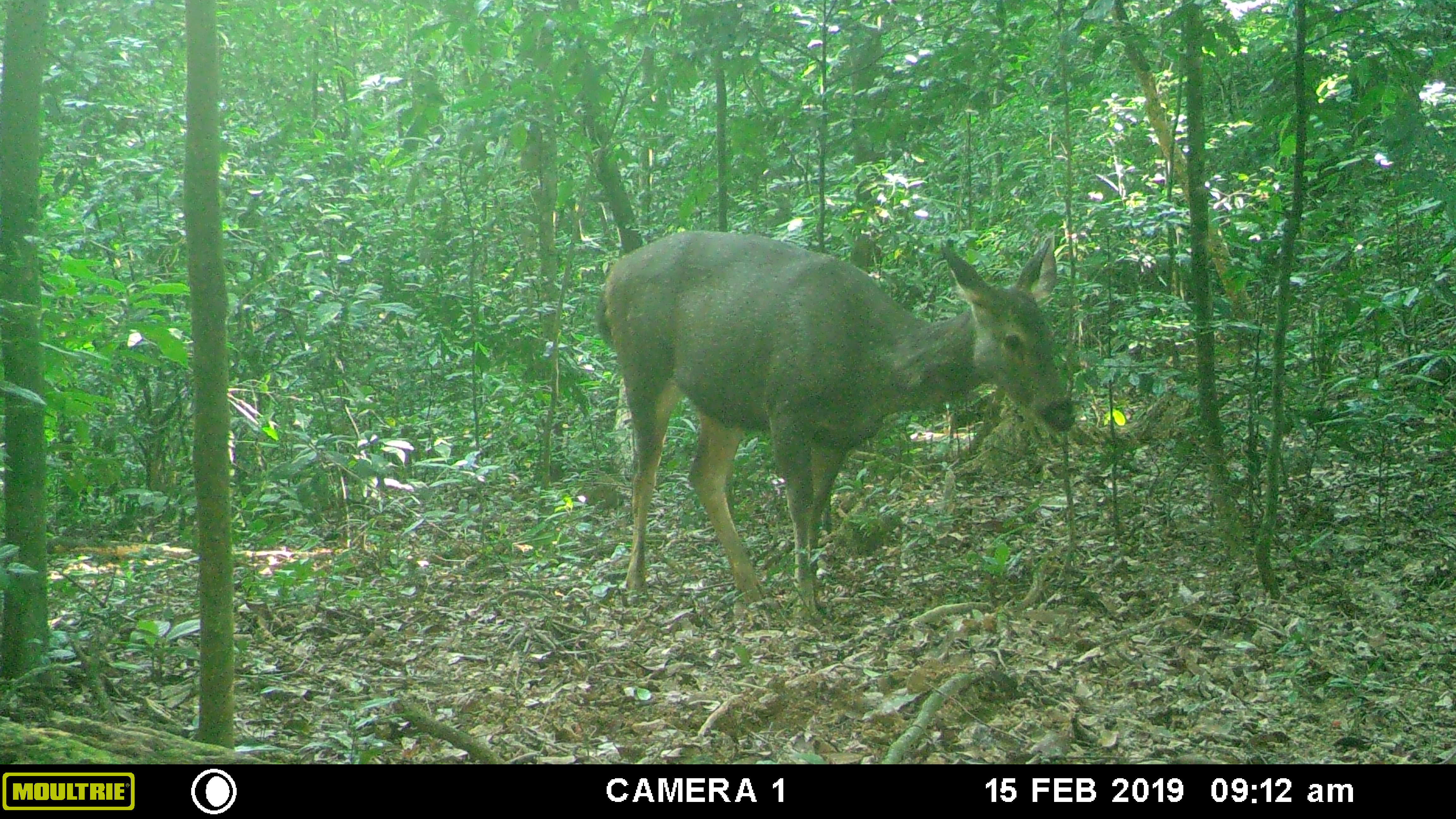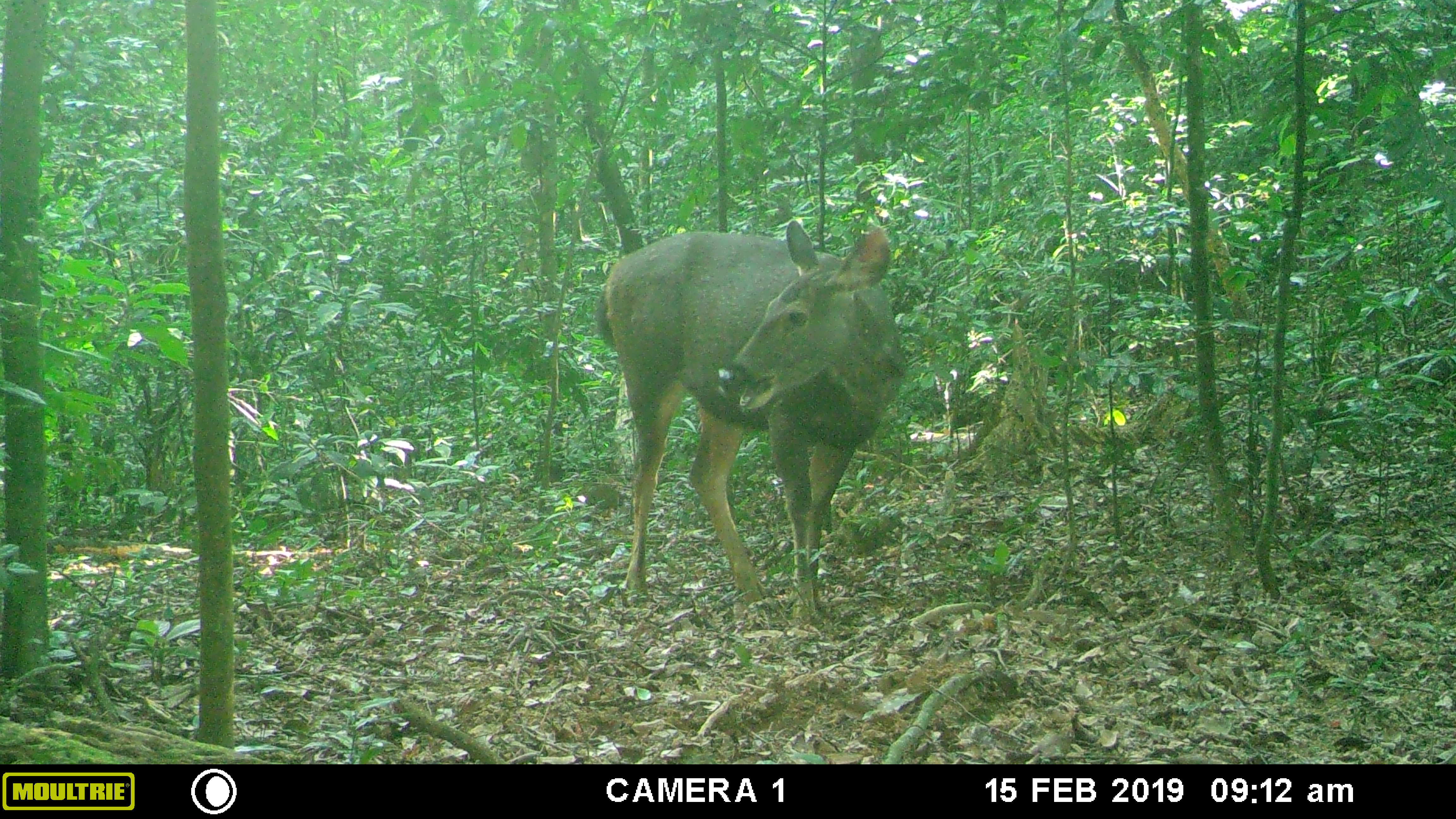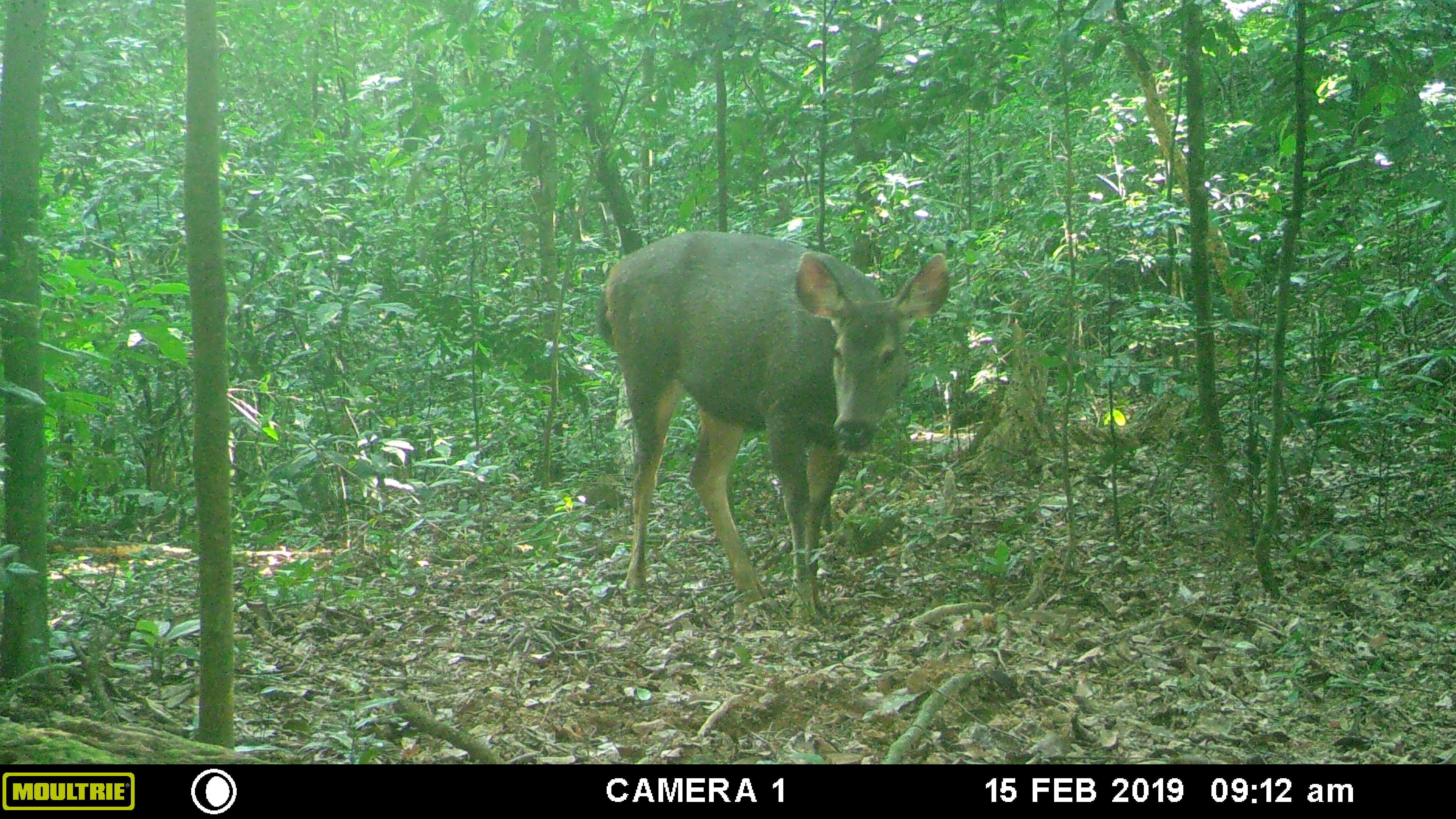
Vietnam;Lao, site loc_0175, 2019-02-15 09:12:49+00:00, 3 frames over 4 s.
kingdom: Animalia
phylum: Chordata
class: Mammalia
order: Artiodactyla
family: Cervidae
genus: Rusa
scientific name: Rusa unicolor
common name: sambar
Sambar (Rusa unicolor). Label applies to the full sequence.